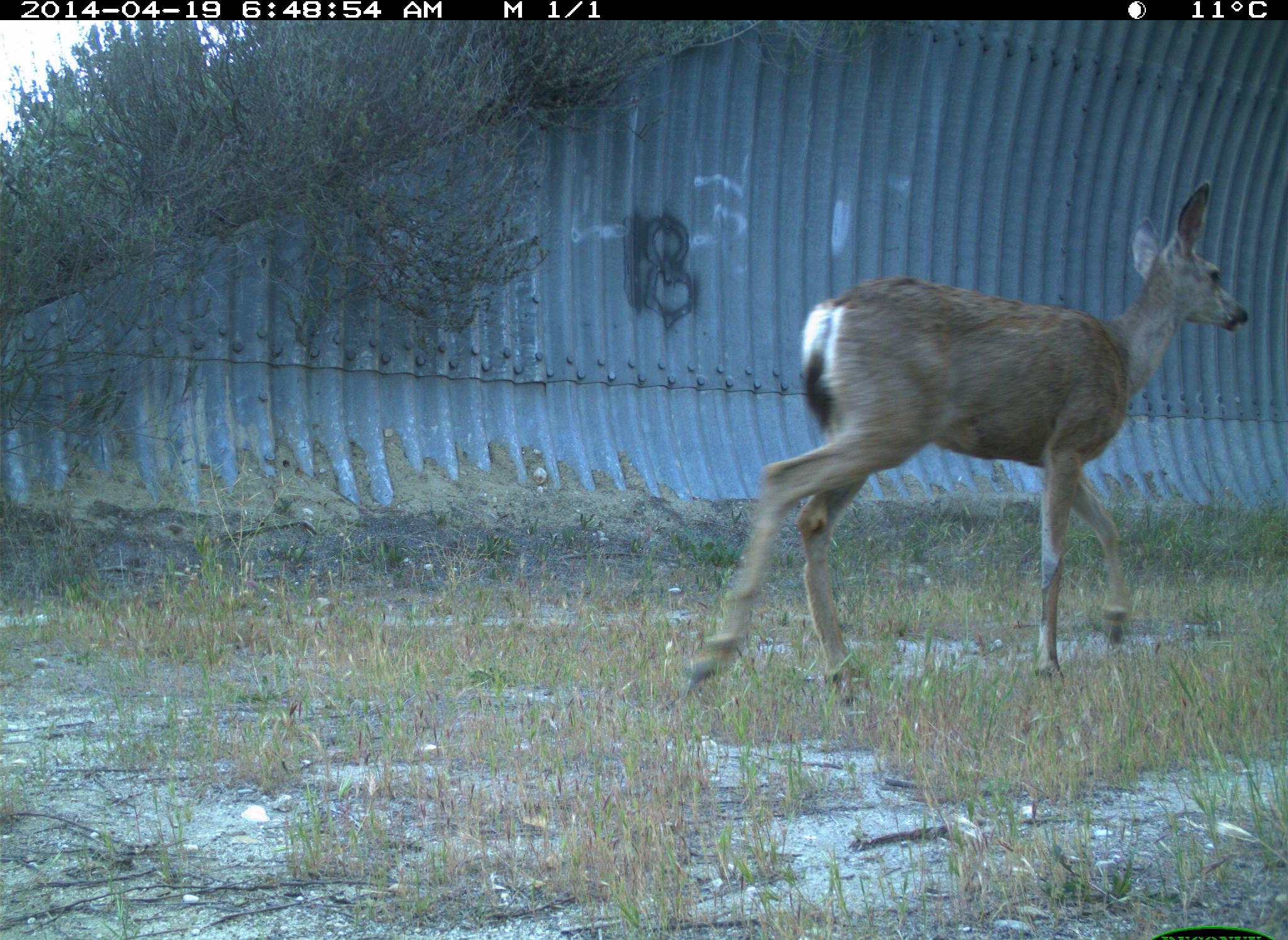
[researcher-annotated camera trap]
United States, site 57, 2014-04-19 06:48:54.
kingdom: Animalia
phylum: Chordata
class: Mammalia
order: Artiodactyla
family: Cervidae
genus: Odocoileus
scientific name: Odocoileus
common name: deer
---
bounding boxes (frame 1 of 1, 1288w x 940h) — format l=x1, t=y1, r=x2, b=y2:
deer: l=676, t=175, r=1256, b=720